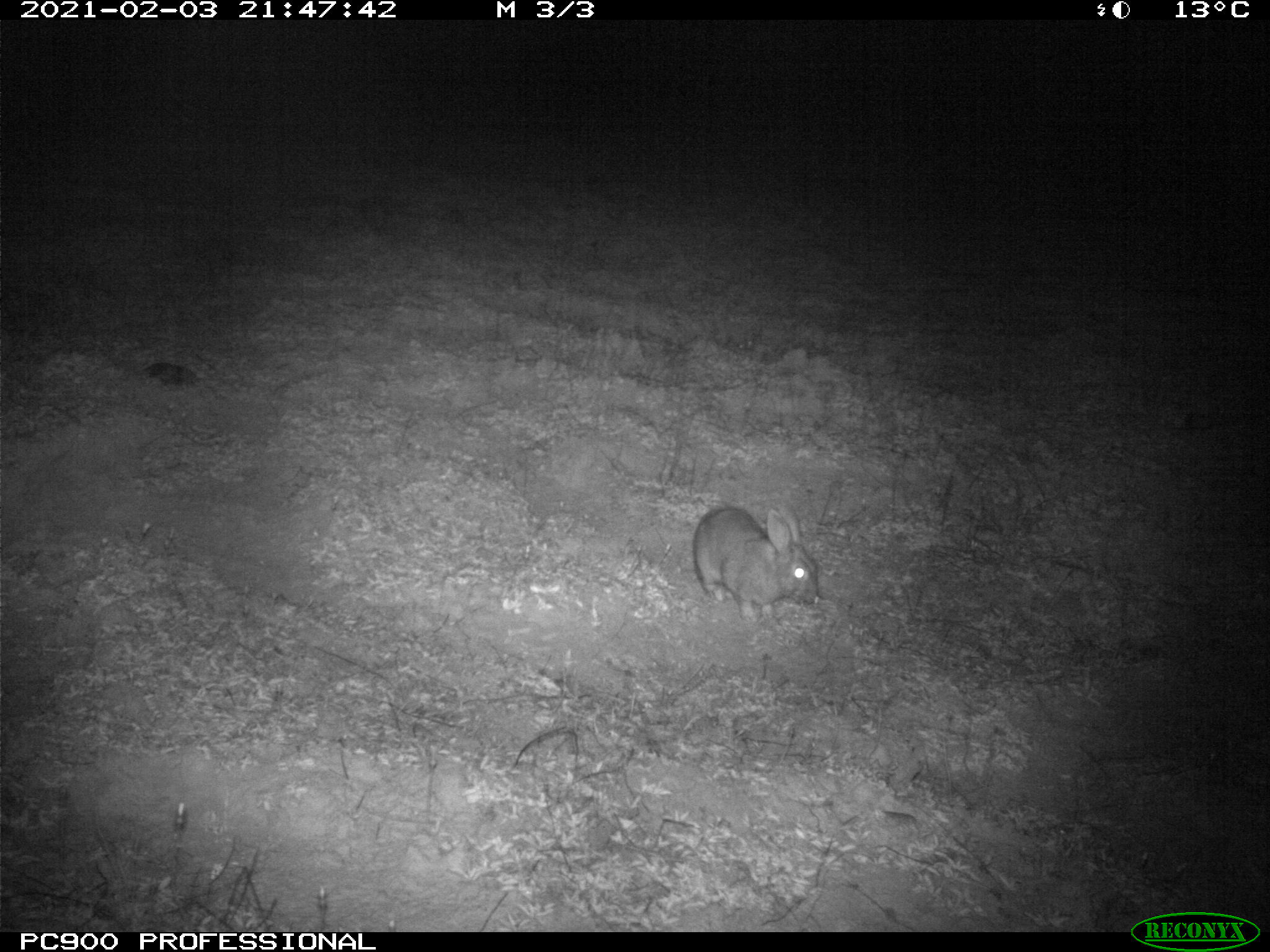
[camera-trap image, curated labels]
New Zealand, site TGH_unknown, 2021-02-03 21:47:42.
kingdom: Animalia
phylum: Chordata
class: Mammalia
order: Lagomorpha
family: Leporidae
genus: Oryctolagus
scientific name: Oryctolagus cuniculus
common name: european rabbit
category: rabbit